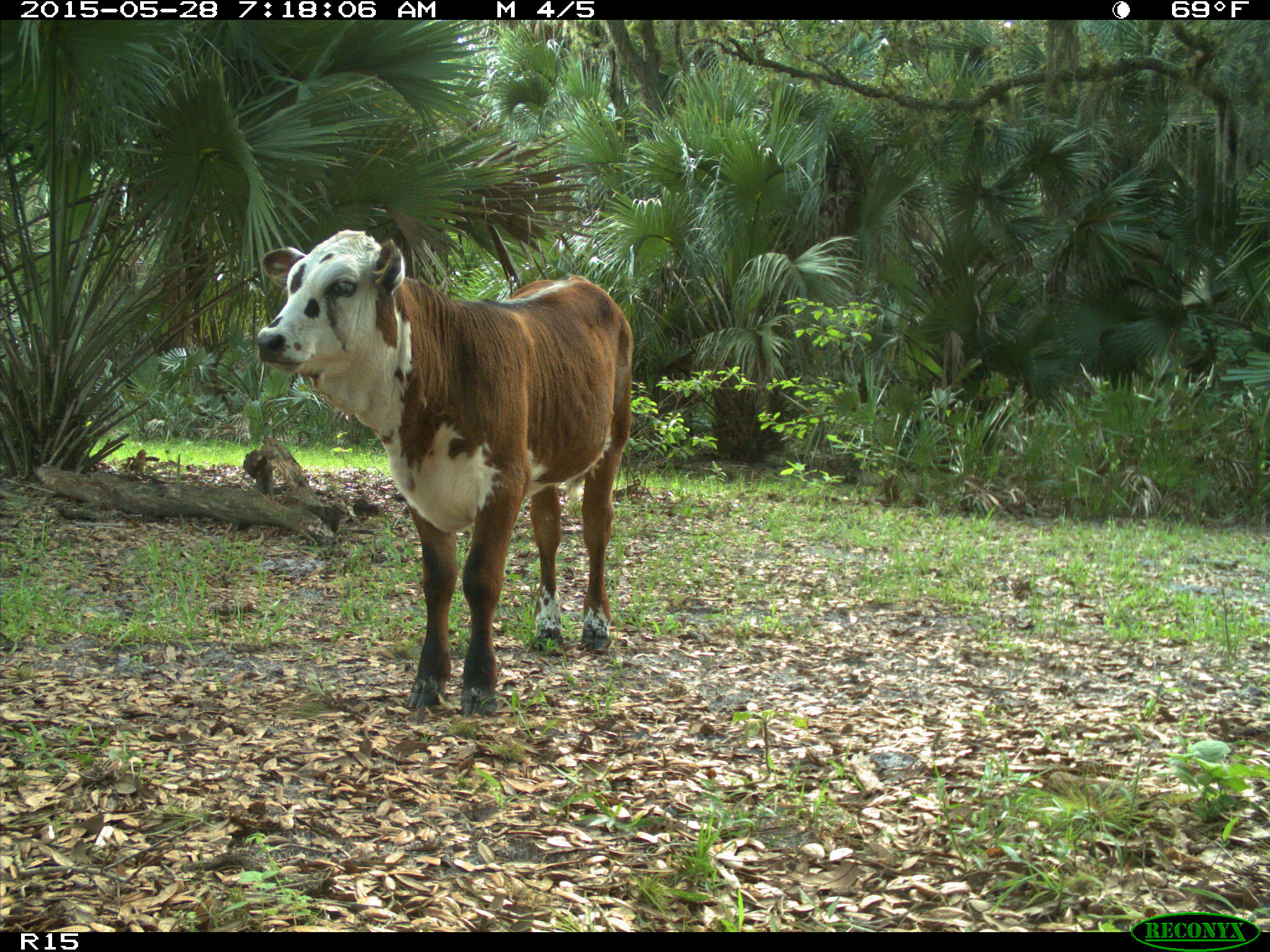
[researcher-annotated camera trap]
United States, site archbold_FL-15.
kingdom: Animalia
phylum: Chordata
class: Mammalia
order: Artiodactyla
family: Bovidae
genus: Bos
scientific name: Bos taurus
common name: domestic cow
Bos taurus (domestic cow).